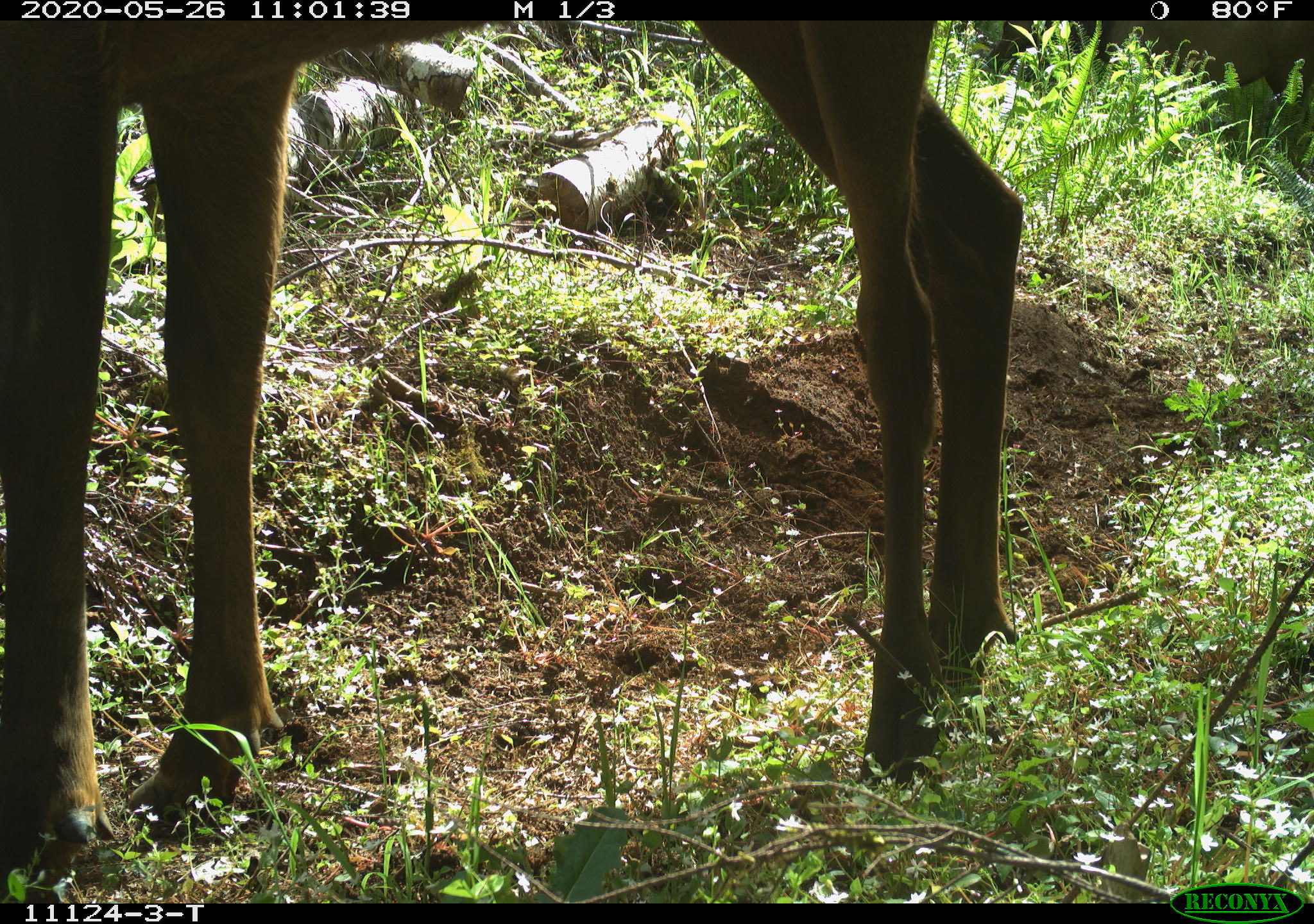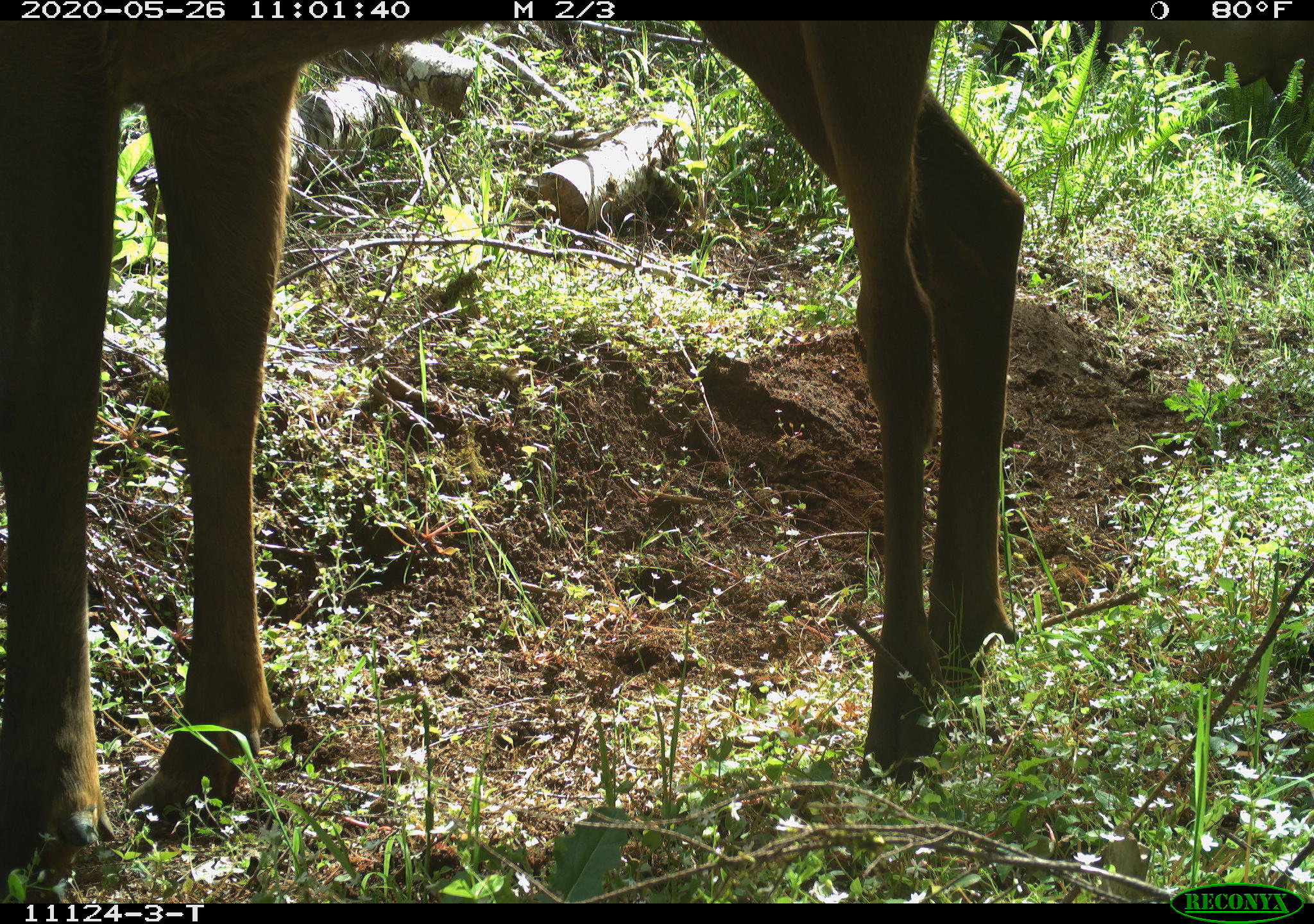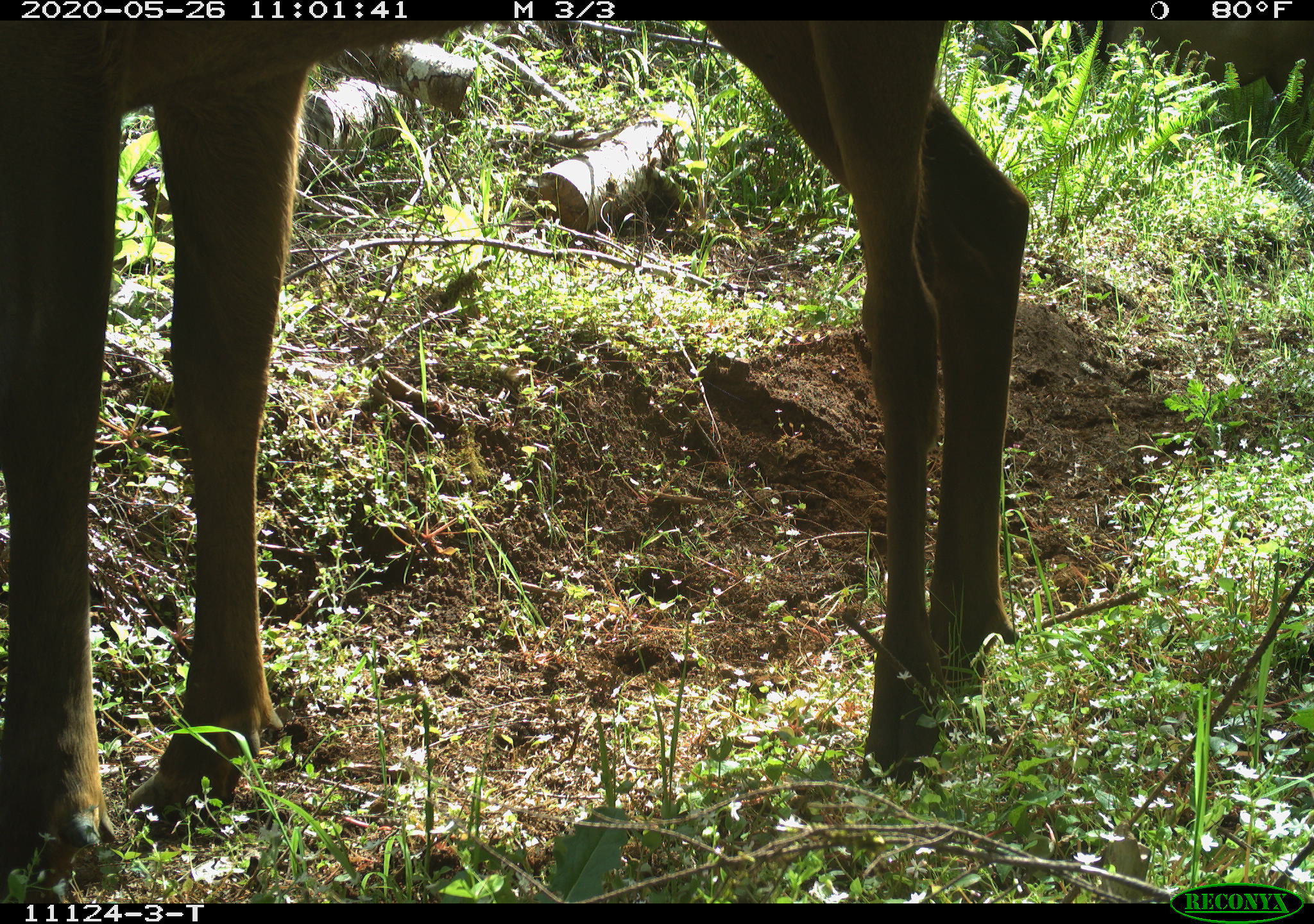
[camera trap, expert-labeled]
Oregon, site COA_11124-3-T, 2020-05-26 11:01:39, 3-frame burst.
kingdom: Animalia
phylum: Chordata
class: Mammalia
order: Artiodactyla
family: Cervidae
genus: Cervus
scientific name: Cervus canadensis roosevelti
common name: roosevelt elk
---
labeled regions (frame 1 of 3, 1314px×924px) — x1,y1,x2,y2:
roosevelt elk: 3,28,1027,863; 981,22,1303,108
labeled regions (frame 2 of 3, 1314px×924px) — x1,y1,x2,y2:
roosevelt elk: 1,24,1029,880; 989,22,1303,114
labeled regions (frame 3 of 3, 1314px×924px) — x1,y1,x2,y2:
roosevelt elk: 0,26,1040,880; 1005,21,1305,97